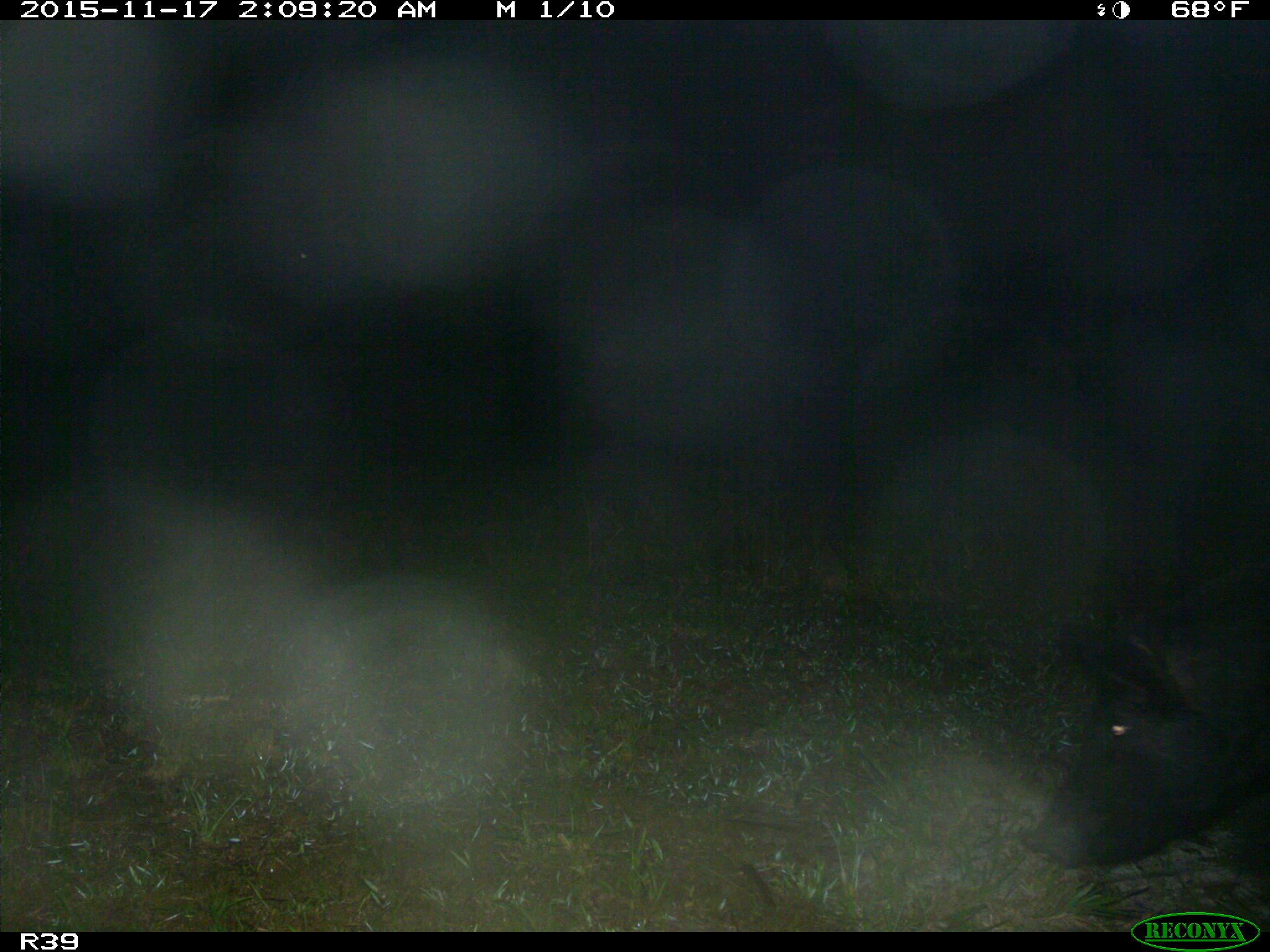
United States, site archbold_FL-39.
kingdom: Animalia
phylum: Chordata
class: Mammalia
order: Artiodactyla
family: Suidae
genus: Sus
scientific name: Sus scrofa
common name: wild boar